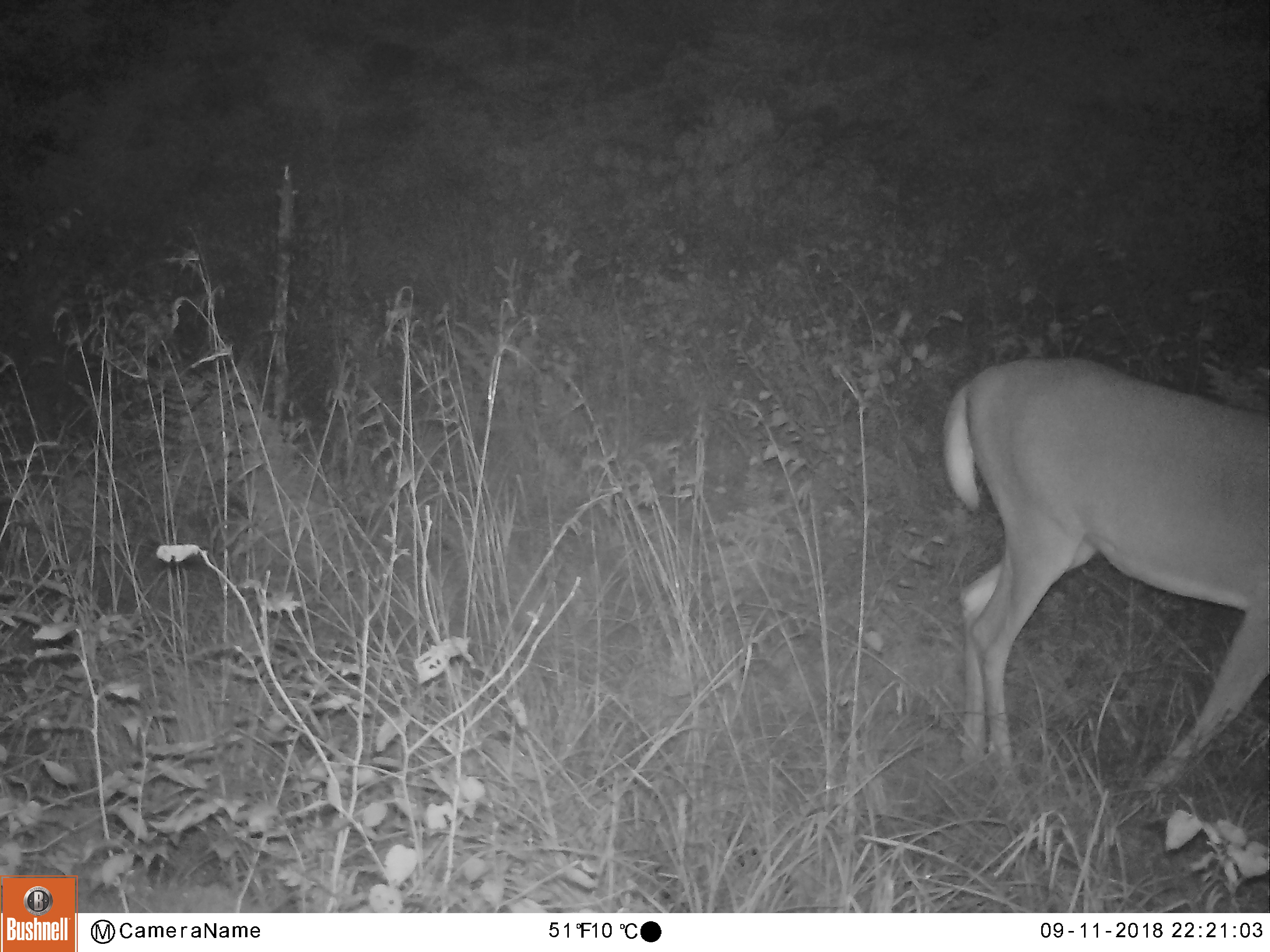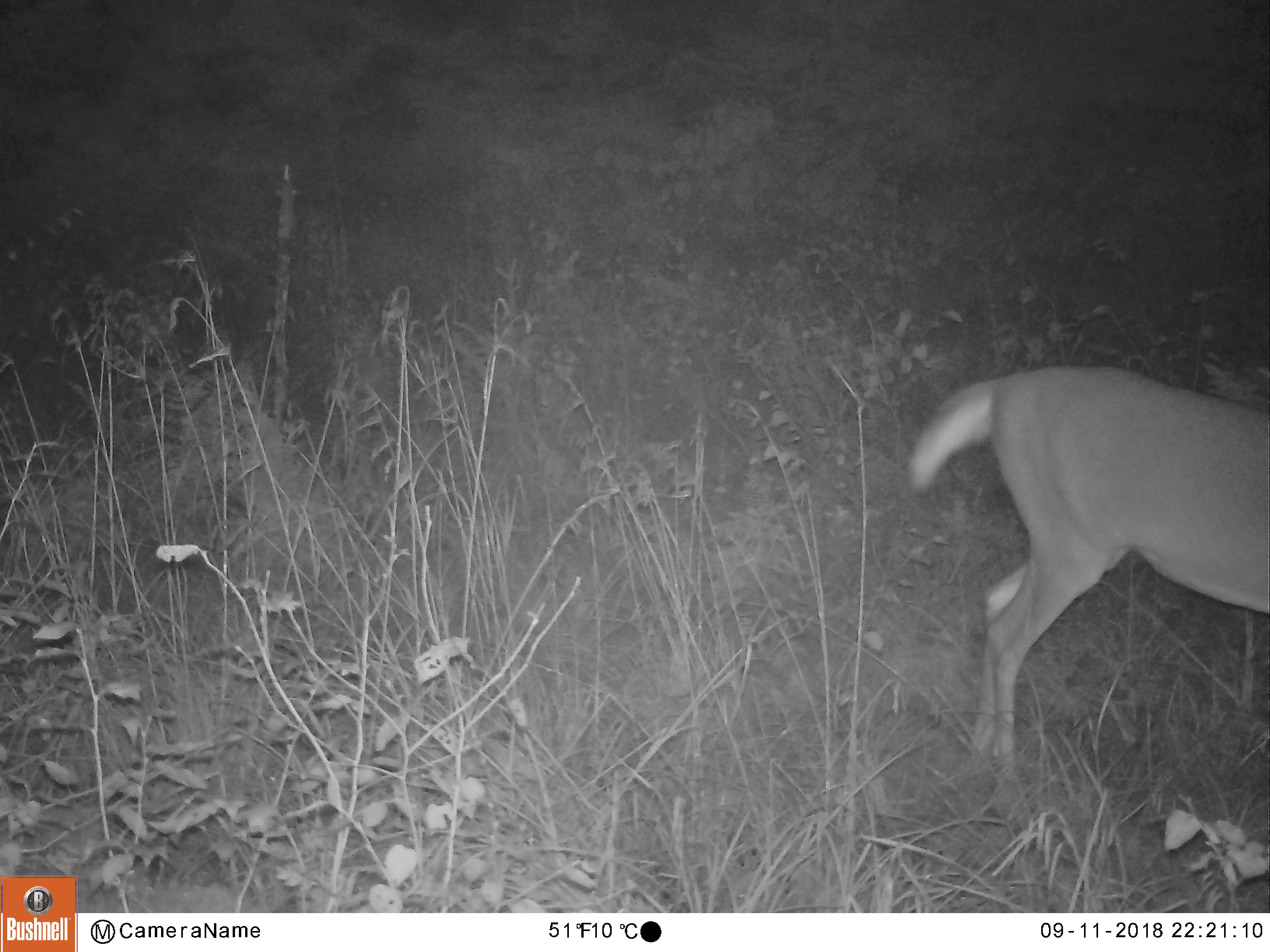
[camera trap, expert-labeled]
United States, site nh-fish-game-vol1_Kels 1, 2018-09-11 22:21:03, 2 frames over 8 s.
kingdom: Animalia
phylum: Chordata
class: Mammalia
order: Artiodactyla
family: Cervidae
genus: Odocoileus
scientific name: Odocoileus virginianus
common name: white-tailed deer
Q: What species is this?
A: White-tailed deer (Odocoileus virginianus).